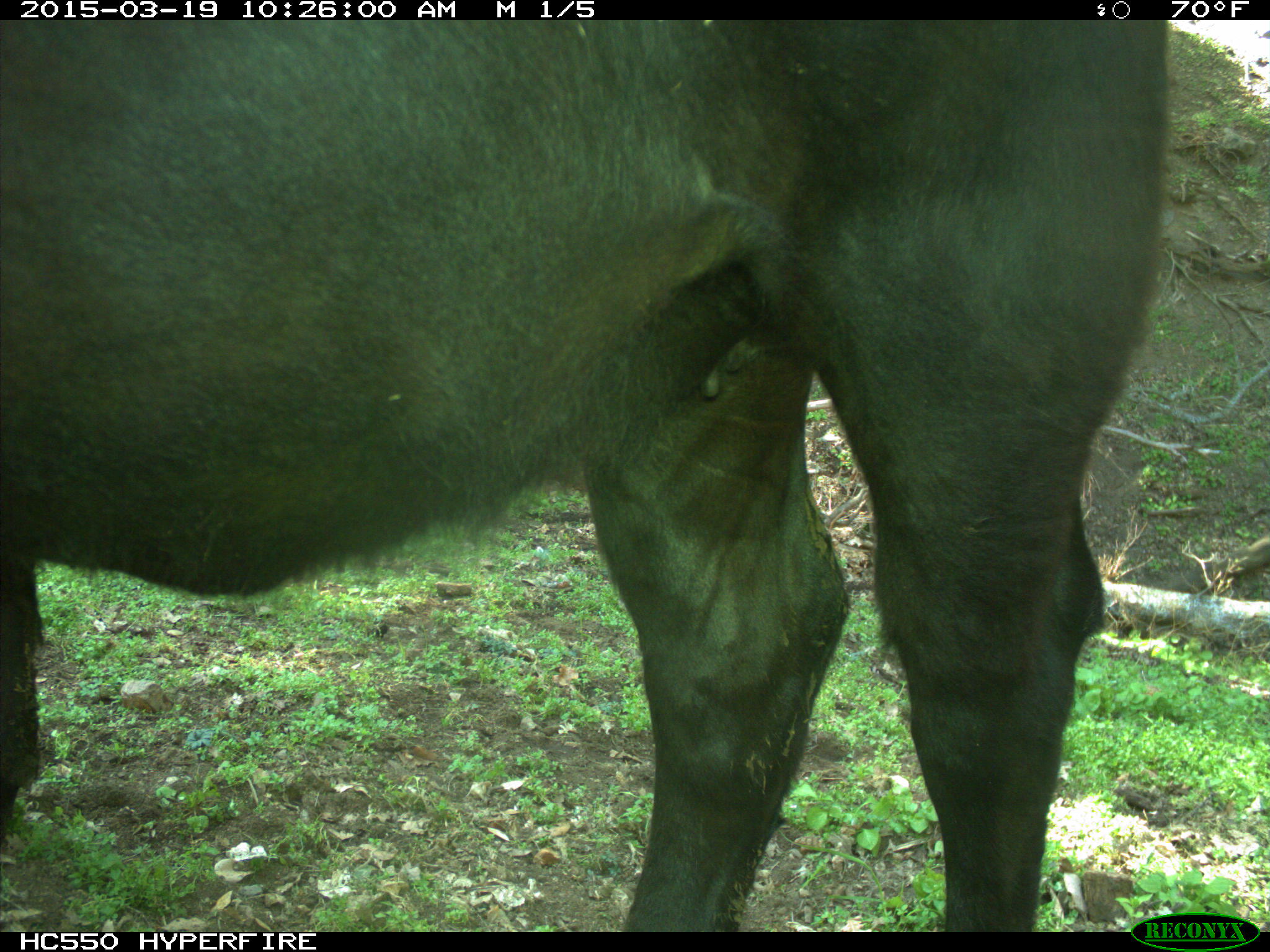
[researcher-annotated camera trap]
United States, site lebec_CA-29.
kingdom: Animalia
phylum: Chordata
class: Mammalia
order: Artiodactyla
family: Bovidae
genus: Bos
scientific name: Bos taurus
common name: domestic cow